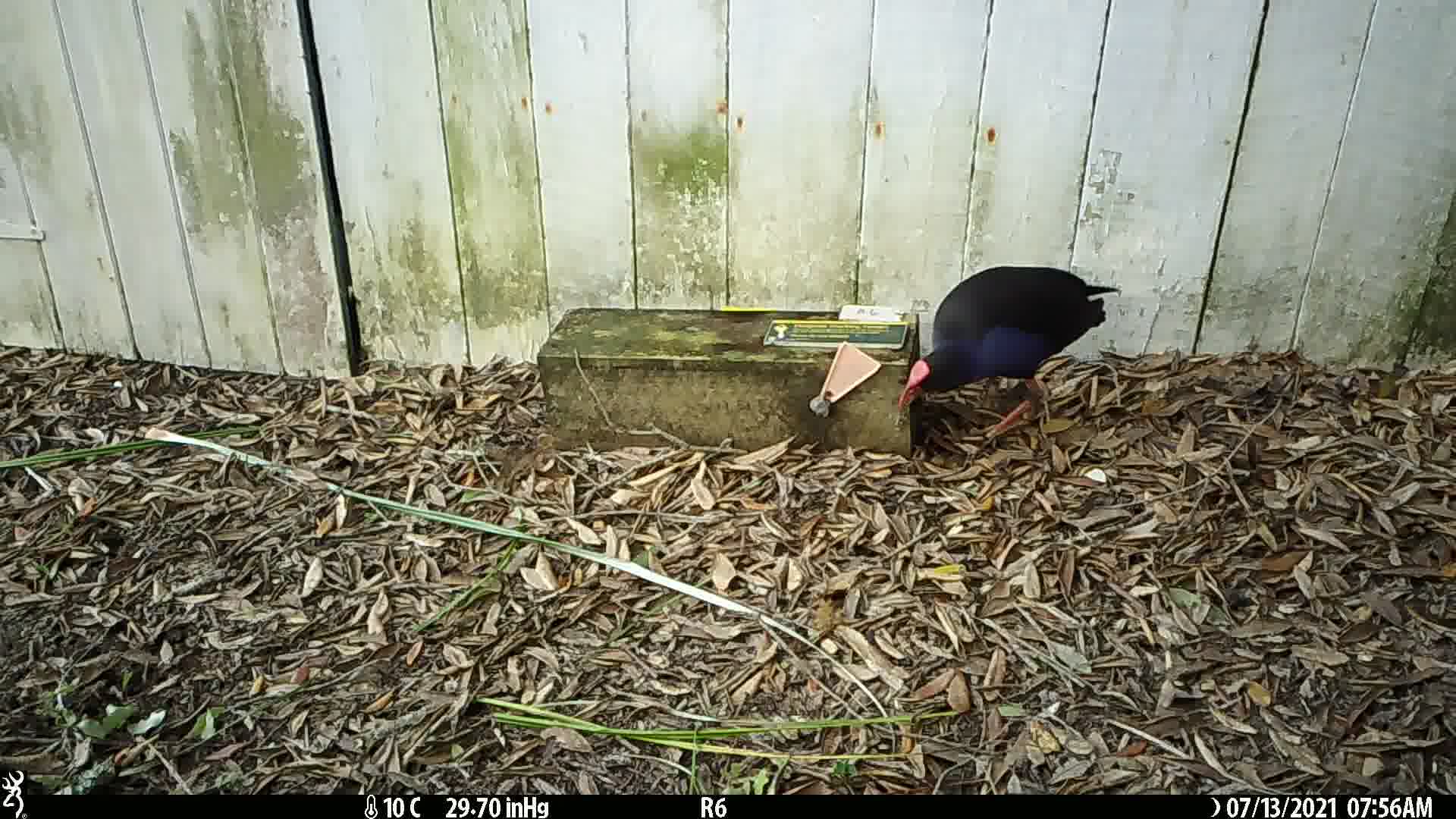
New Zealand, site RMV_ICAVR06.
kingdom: Animalia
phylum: Chordata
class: Aves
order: Gruiformes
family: Rallidae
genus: Porphyrio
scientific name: Porphyrio melanotus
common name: australasian swamphen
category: pukeko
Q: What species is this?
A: Pukeko (australasian swamphen) (Porphyrio melanotus).